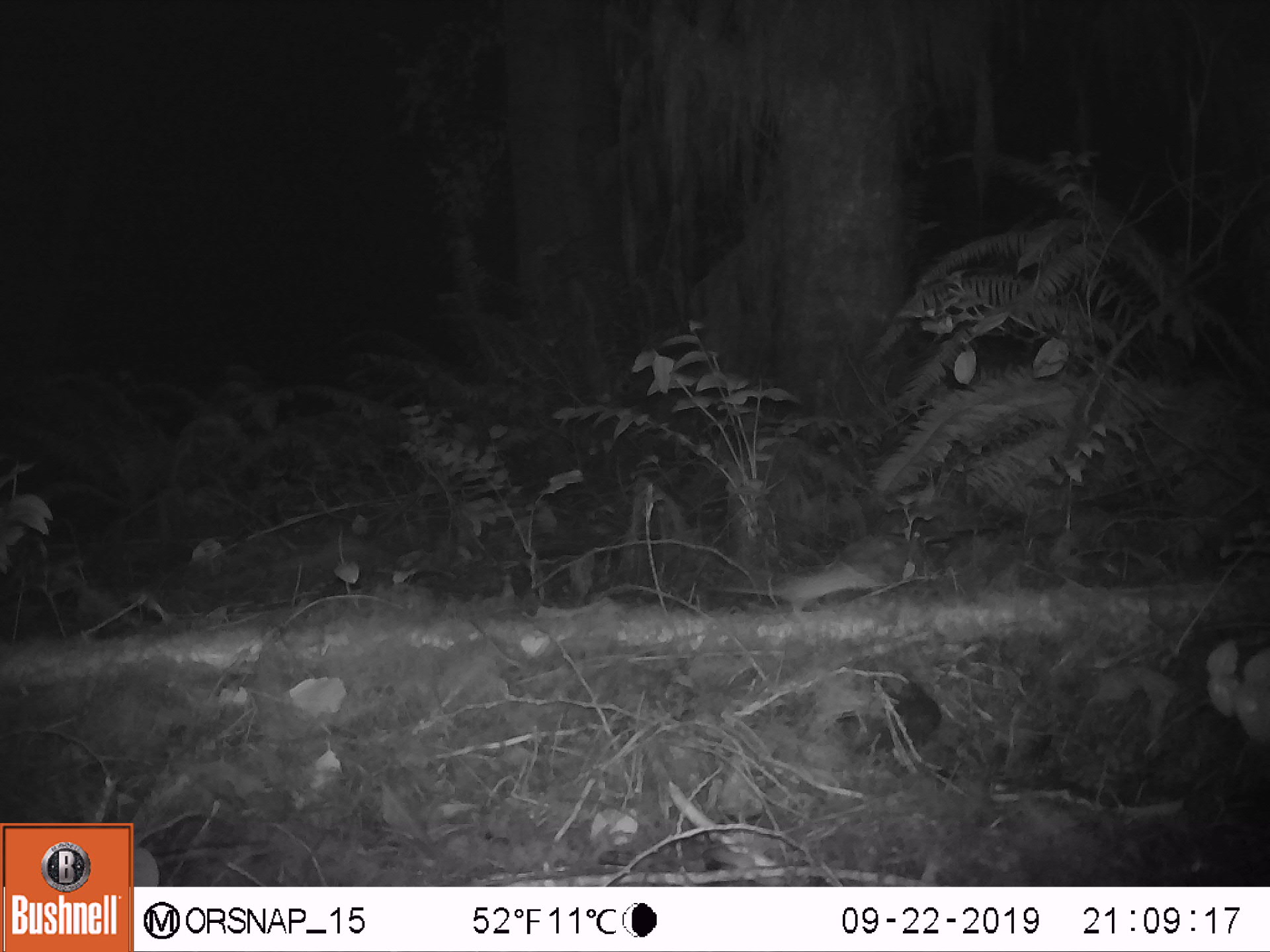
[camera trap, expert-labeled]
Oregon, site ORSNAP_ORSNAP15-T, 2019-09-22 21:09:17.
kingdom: Animalia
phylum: Chordata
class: Mammalia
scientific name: Mammalia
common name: small mammal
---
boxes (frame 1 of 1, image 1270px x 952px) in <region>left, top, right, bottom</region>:
small mammal: <region>695, 544, 891, 613</region>